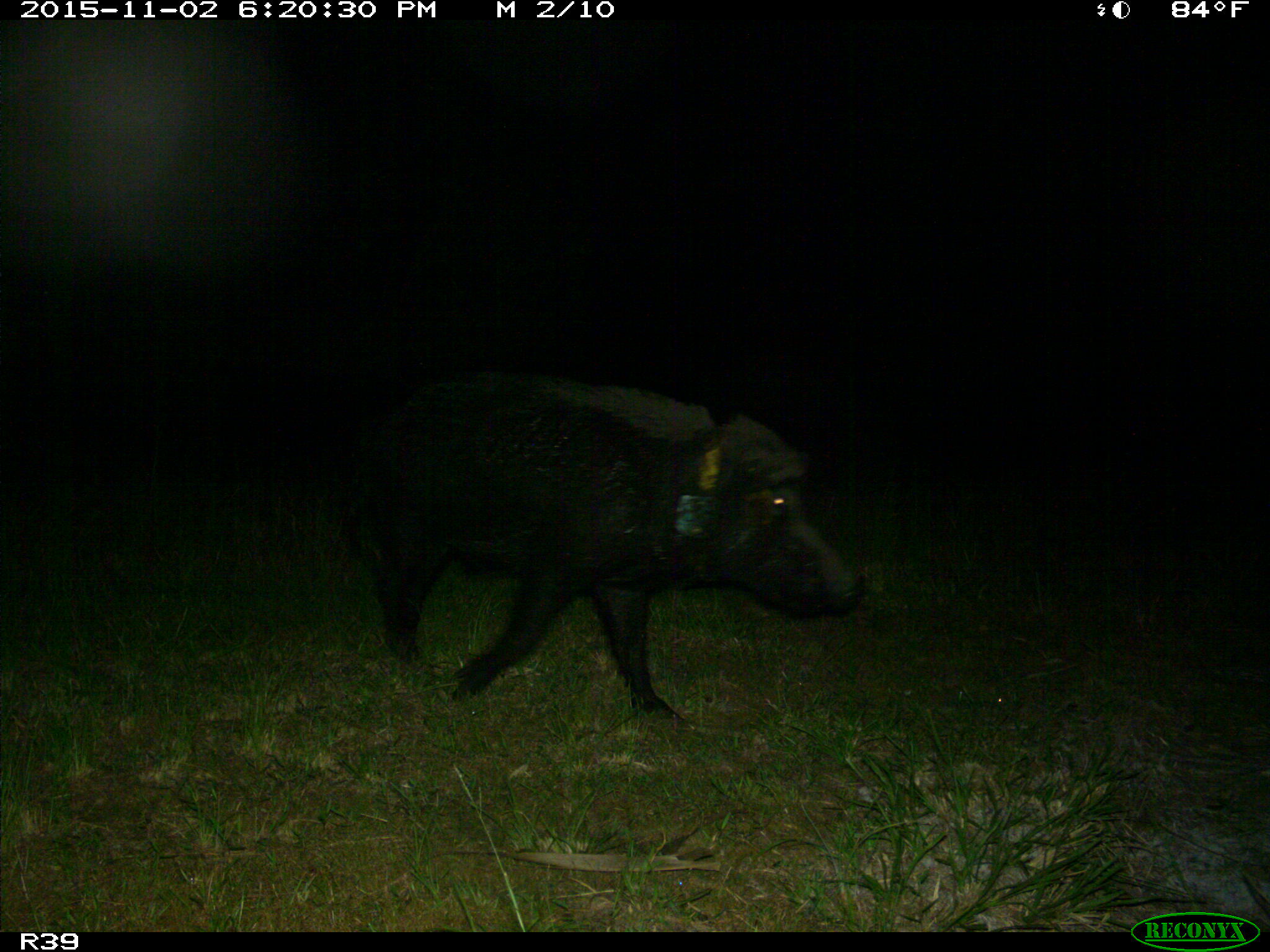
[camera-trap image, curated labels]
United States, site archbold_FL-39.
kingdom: Animalia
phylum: Chordata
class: Mammalia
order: Artiodactyla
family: Suidae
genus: Sus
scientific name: Sus scrofa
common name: wild boar